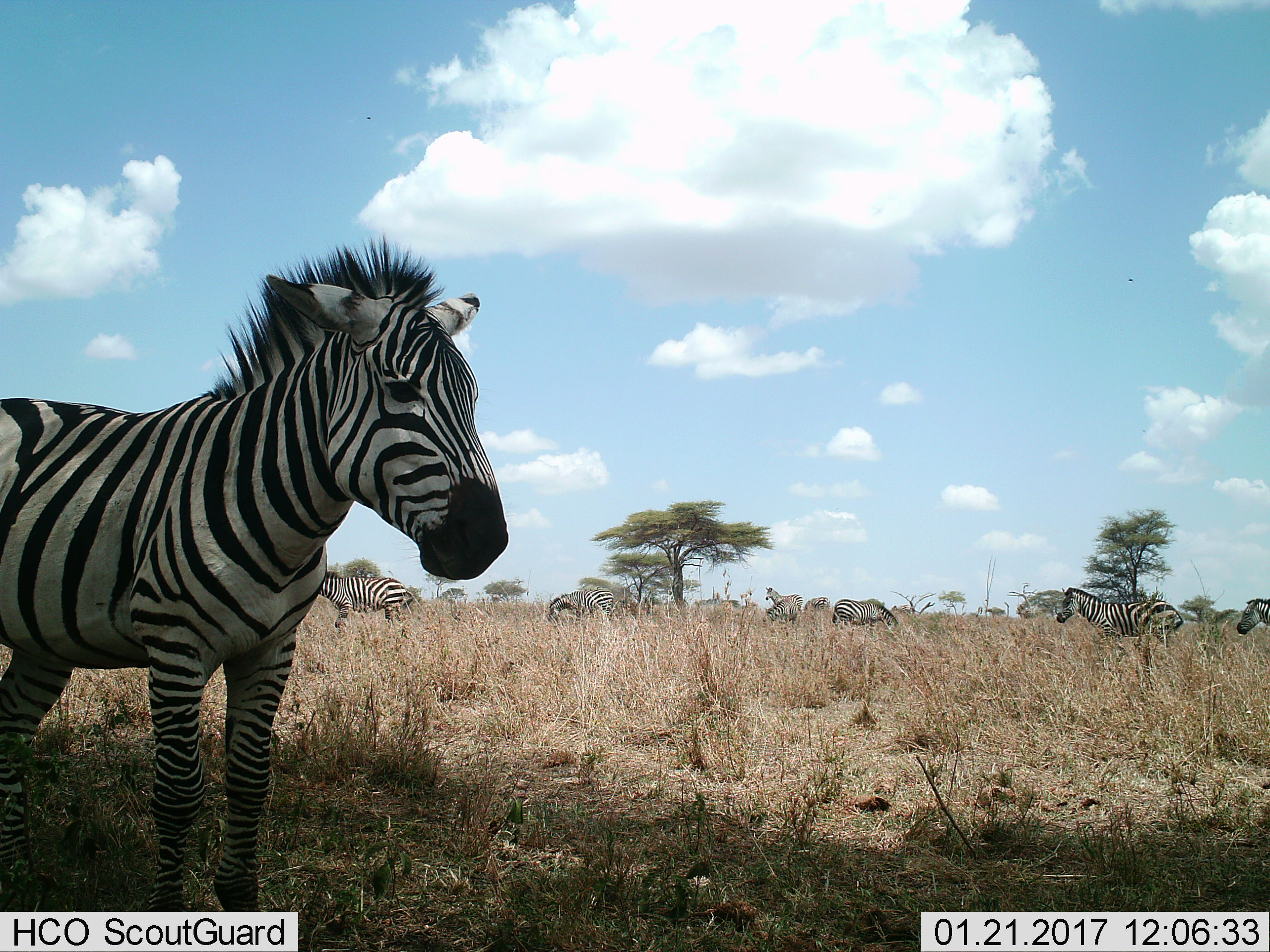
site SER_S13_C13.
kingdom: Animalia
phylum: Chordata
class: Mammalia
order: Perissodactyla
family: Equidae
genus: Equus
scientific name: Equus quagga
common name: plains zebra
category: zebraplains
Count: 10.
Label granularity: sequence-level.